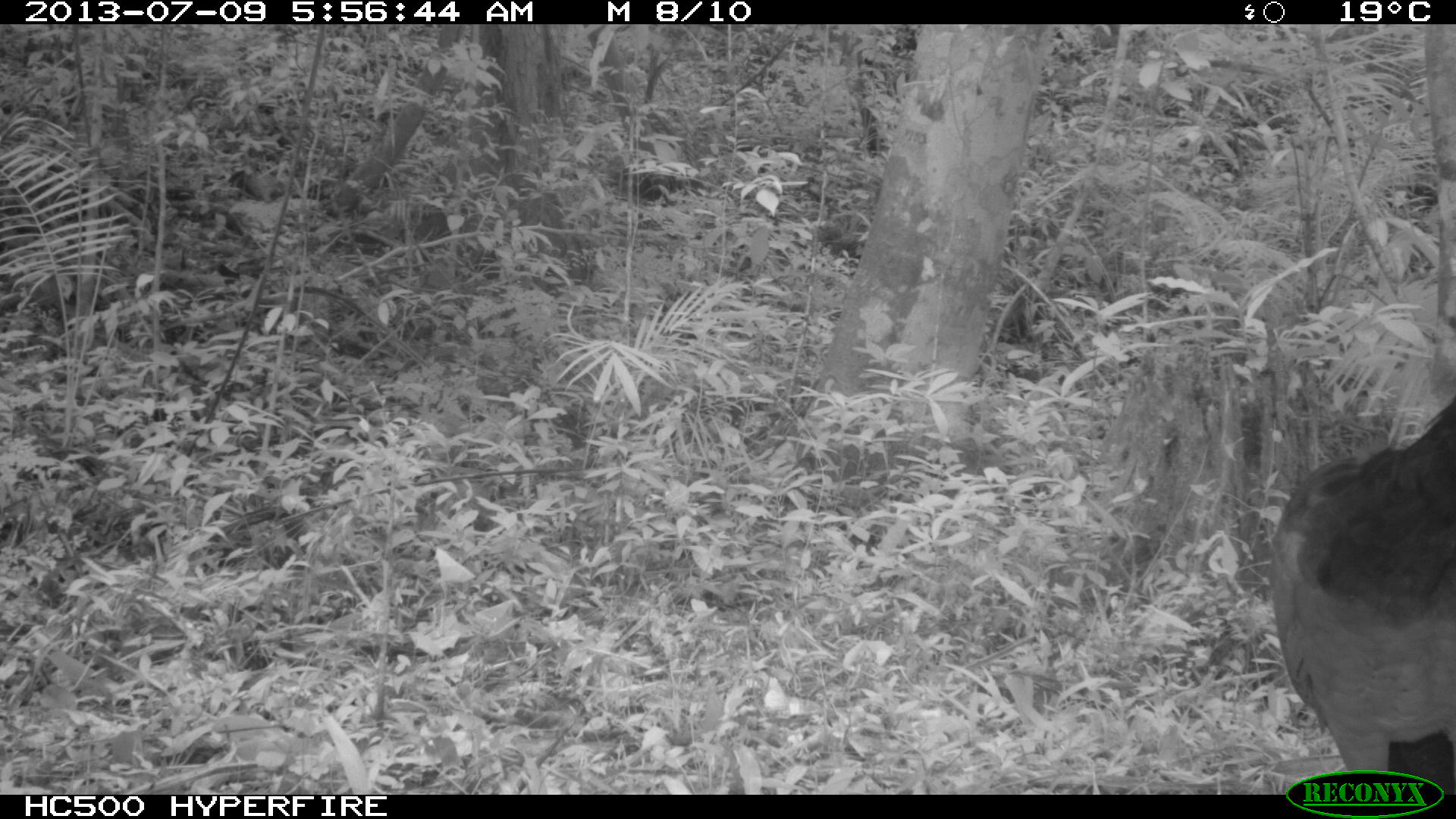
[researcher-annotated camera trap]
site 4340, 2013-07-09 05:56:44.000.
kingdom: Animalia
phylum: Chordata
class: Aves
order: Galliformes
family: Cracidae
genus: Crax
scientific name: Crax rubra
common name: great curassow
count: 1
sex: female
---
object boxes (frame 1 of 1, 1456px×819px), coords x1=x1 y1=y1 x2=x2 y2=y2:
crax rubra: x1=1266 y1=390 x2=1456 y2=792